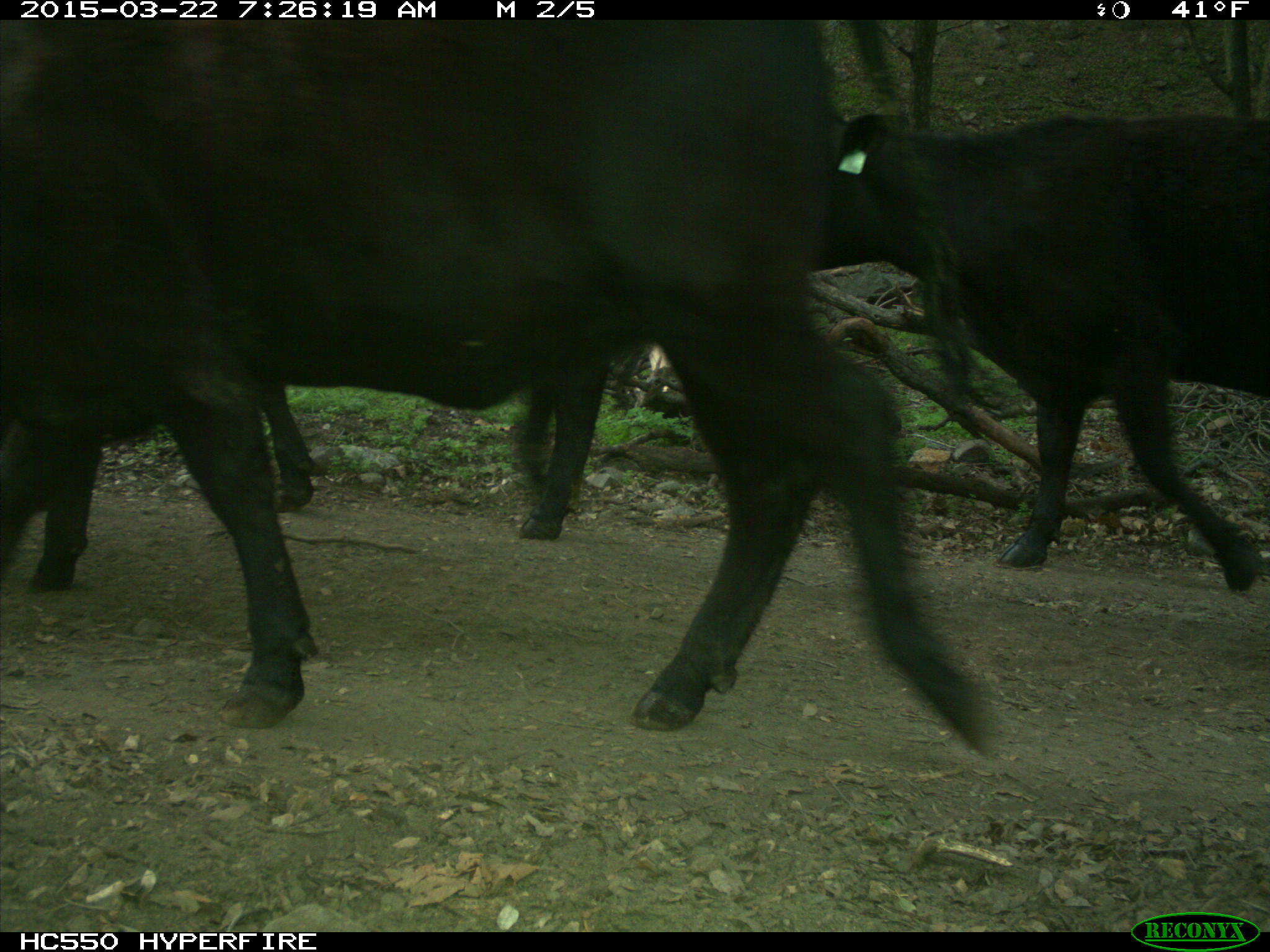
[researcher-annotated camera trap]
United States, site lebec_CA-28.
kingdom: Animalia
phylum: Chordata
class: Mammalia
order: Artiodactyla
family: Bovidae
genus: Bos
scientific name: Bos taurus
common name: domestic cow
Bos taurus (domestic cow).